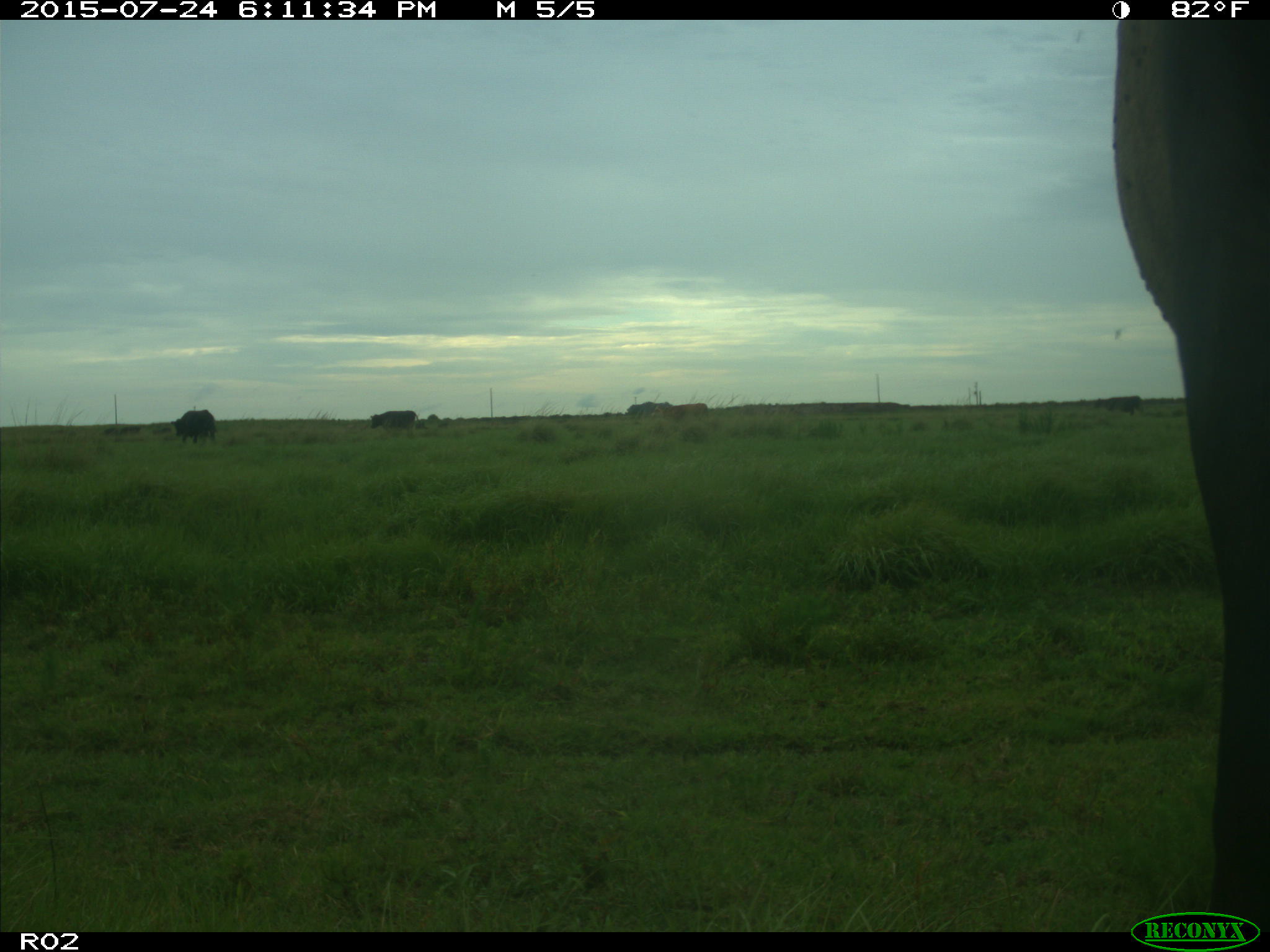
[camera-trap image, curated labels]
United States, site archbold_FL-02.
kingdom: Animalia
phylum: Chordata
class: Mammalia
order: Artiodactyla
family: Bovidae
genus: Bos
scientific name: Bos taurus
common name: domestic cow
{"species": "Bos taurus (domestic cow)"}